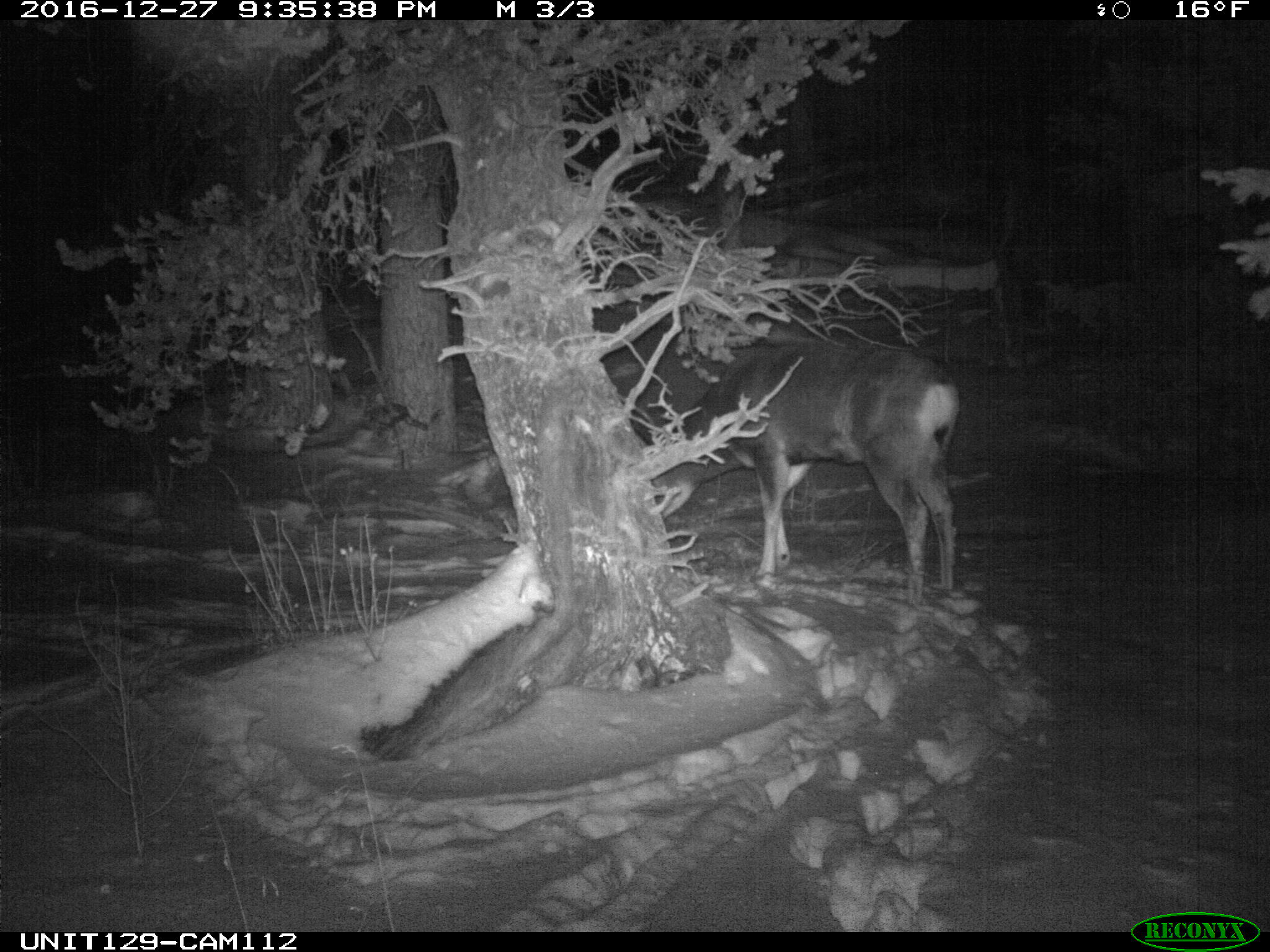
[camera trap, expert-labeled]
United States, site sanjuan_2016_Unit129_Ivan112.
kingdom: Animalia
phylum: Chordata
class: Mammalia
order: Artiodactyla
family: Cervidae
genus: Odocoileus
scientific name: Odocoileus hemionus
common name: mule deer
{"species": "Odocoileus hemionus (mule deer)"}